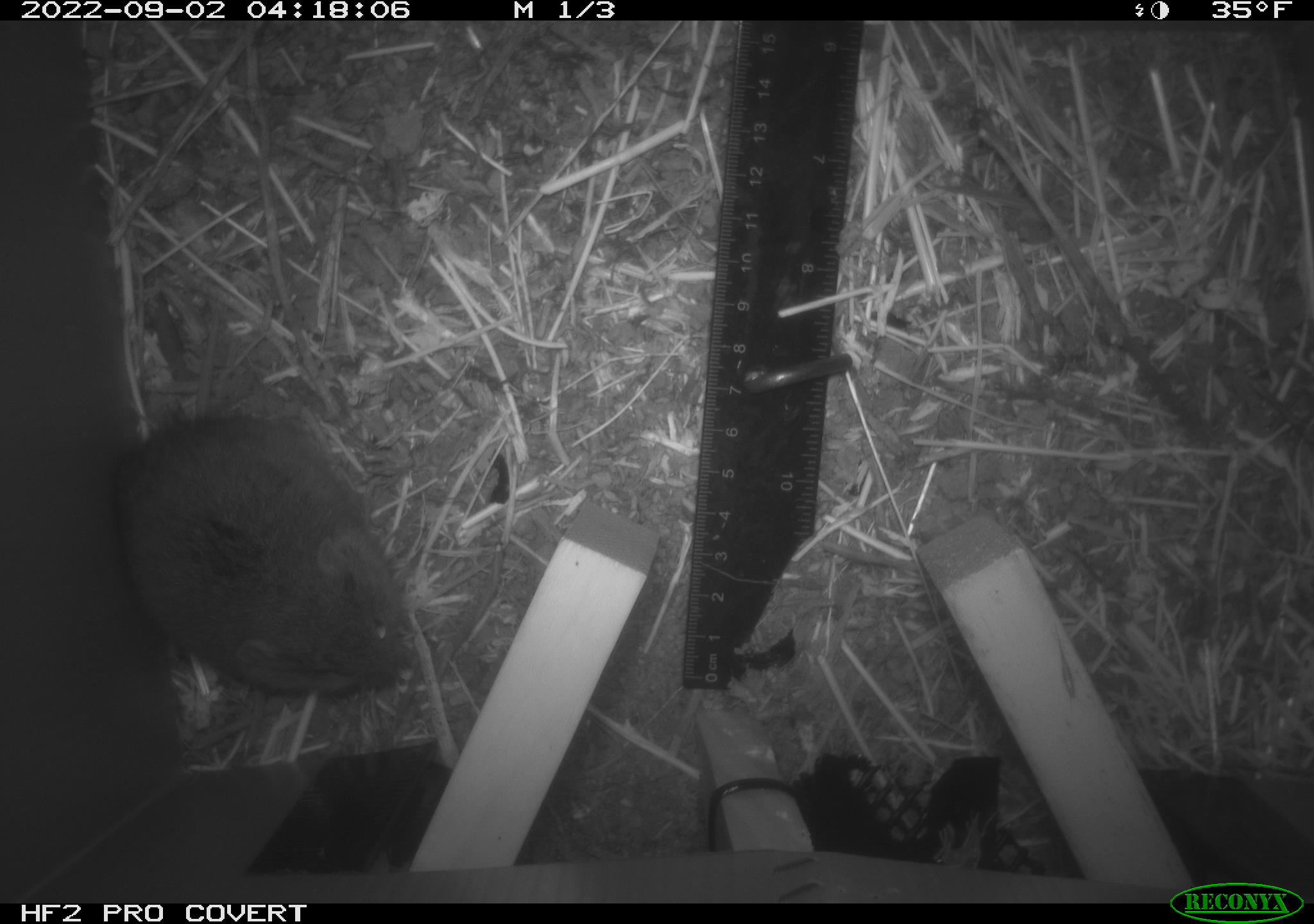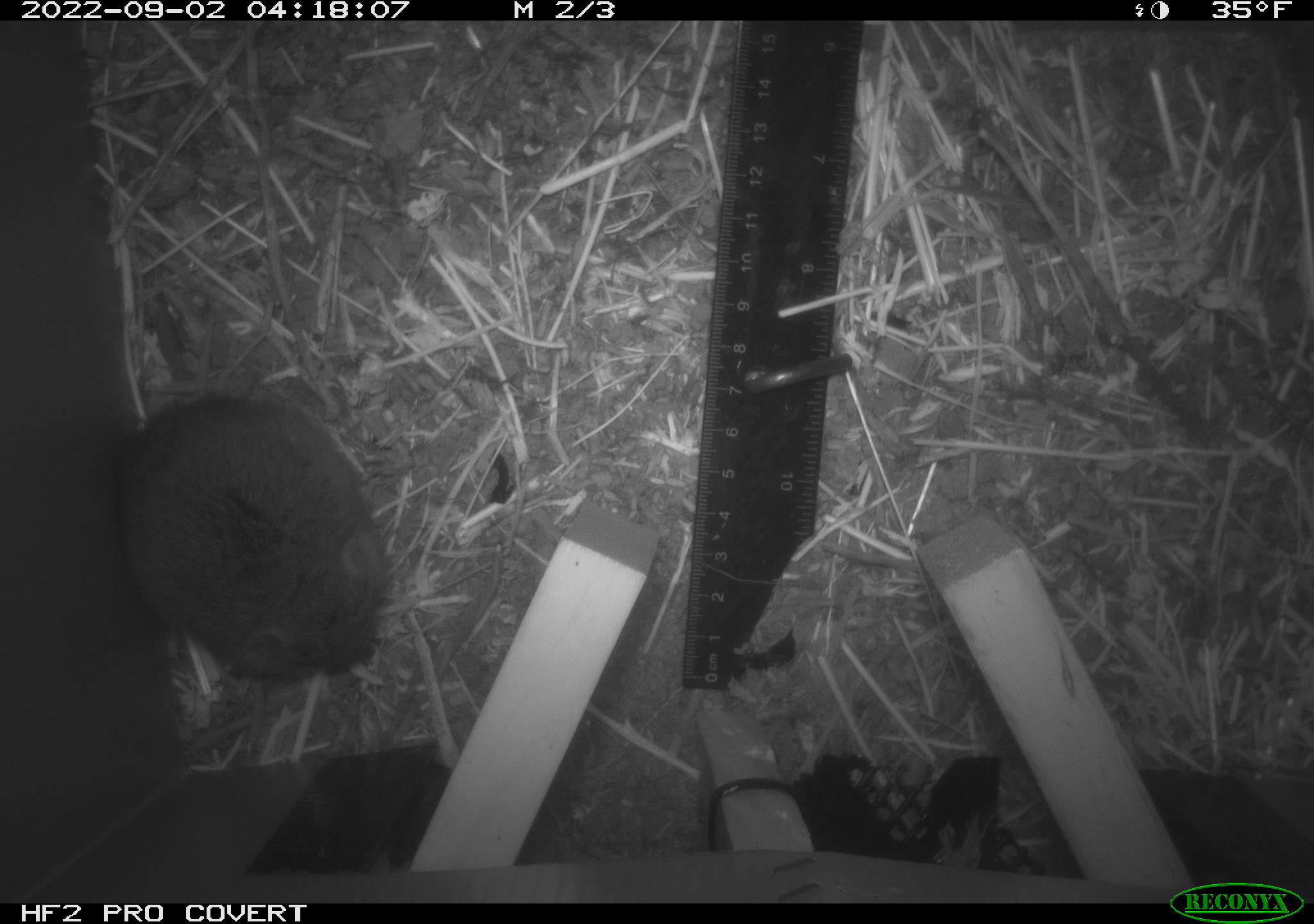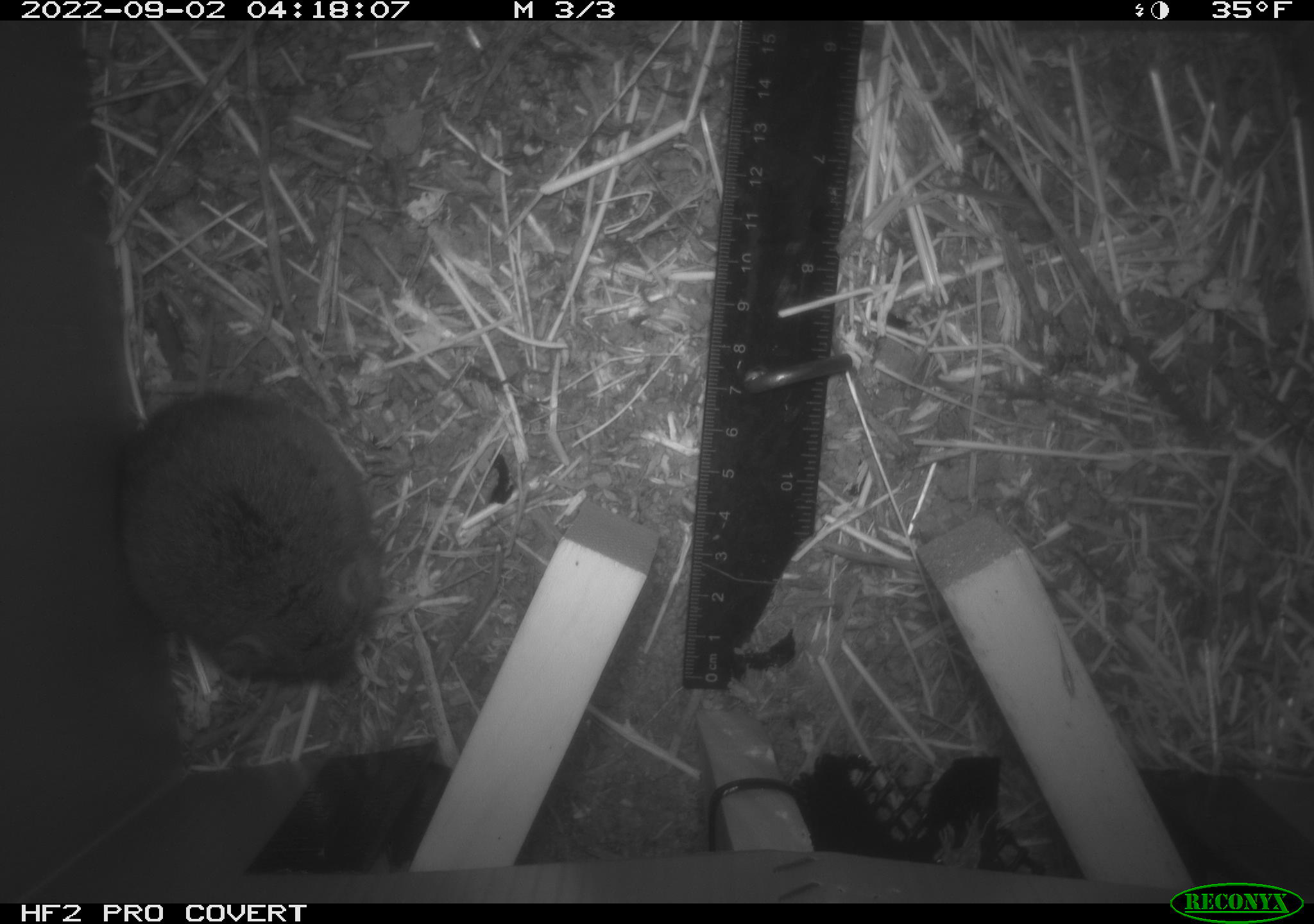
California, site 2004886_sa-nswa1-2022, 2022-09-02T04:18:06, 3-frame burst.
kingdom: Animalia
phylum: Chordata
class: Mammalia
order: Rodentia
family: Cricetidae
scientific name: Cricetidae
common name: hamsters, voles, lemmings, and allies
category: cricetidae family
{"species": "cricetidae family (hamsters, voles, lemmings, and allies) (Cricetidae)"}